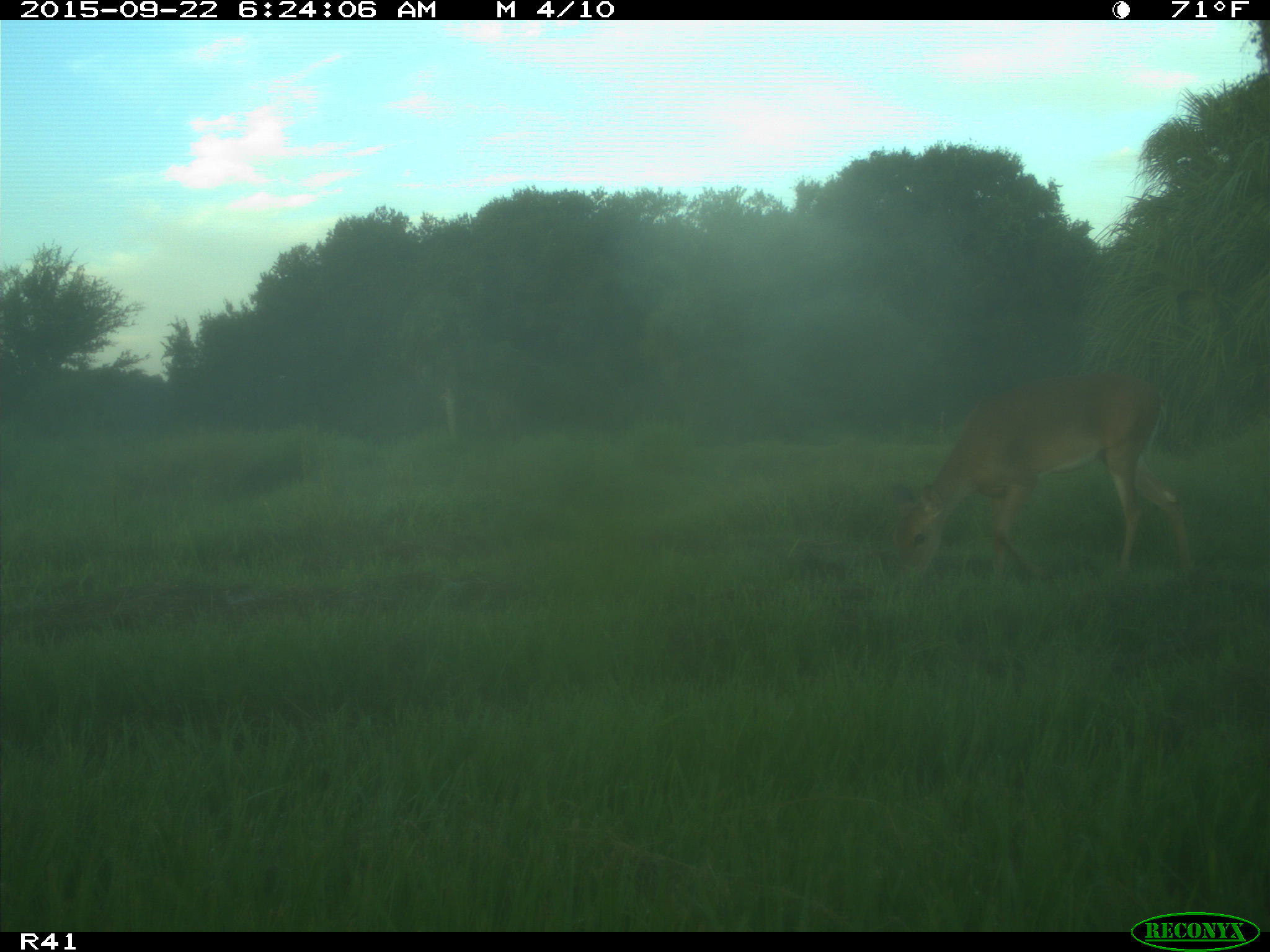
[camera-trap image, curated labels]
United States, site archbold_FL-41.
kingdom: Animalia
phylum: Chordata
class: Mammalia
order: Artiodactyla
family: Cervidae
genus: Odocoileus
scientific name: Odocoileus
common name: deer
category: unidentified deer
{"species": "unidentified deer (deer) (Odocoileus)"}